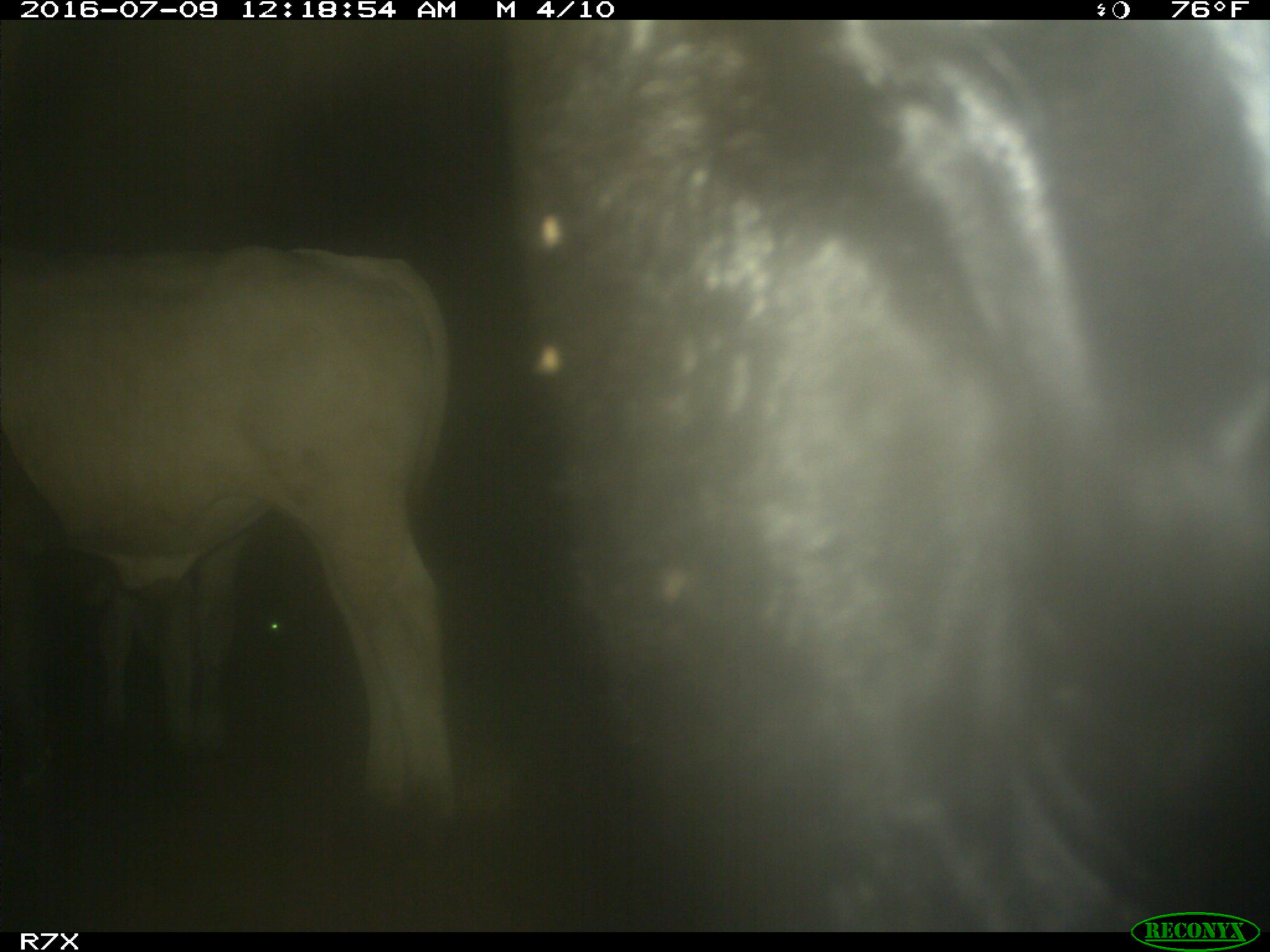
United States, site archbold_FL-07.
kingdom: Animalia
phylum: Chordata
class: Mammalia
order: Artiodactyla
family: Bovidae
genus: Bos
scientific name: Bos taurus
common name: domestic cow